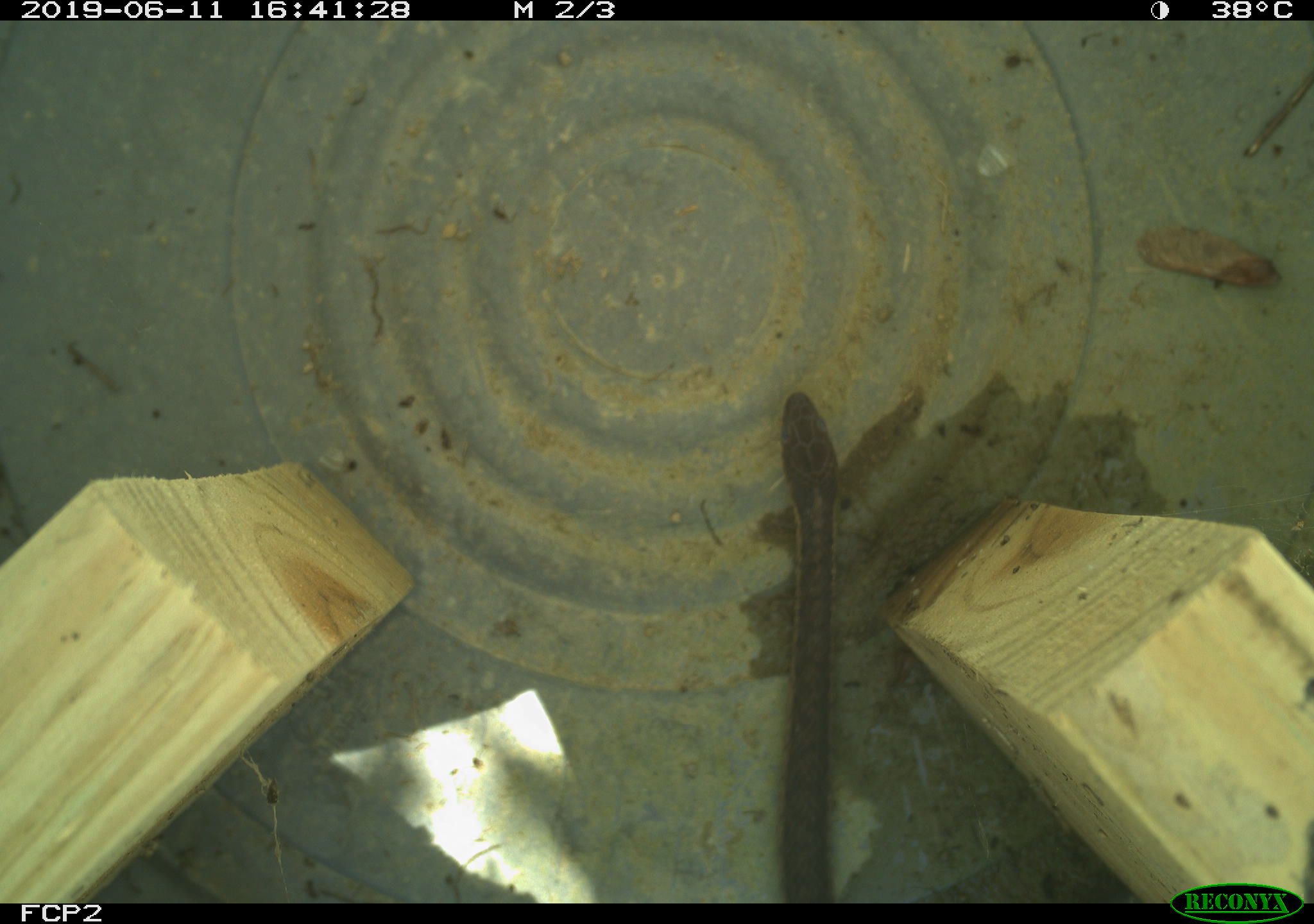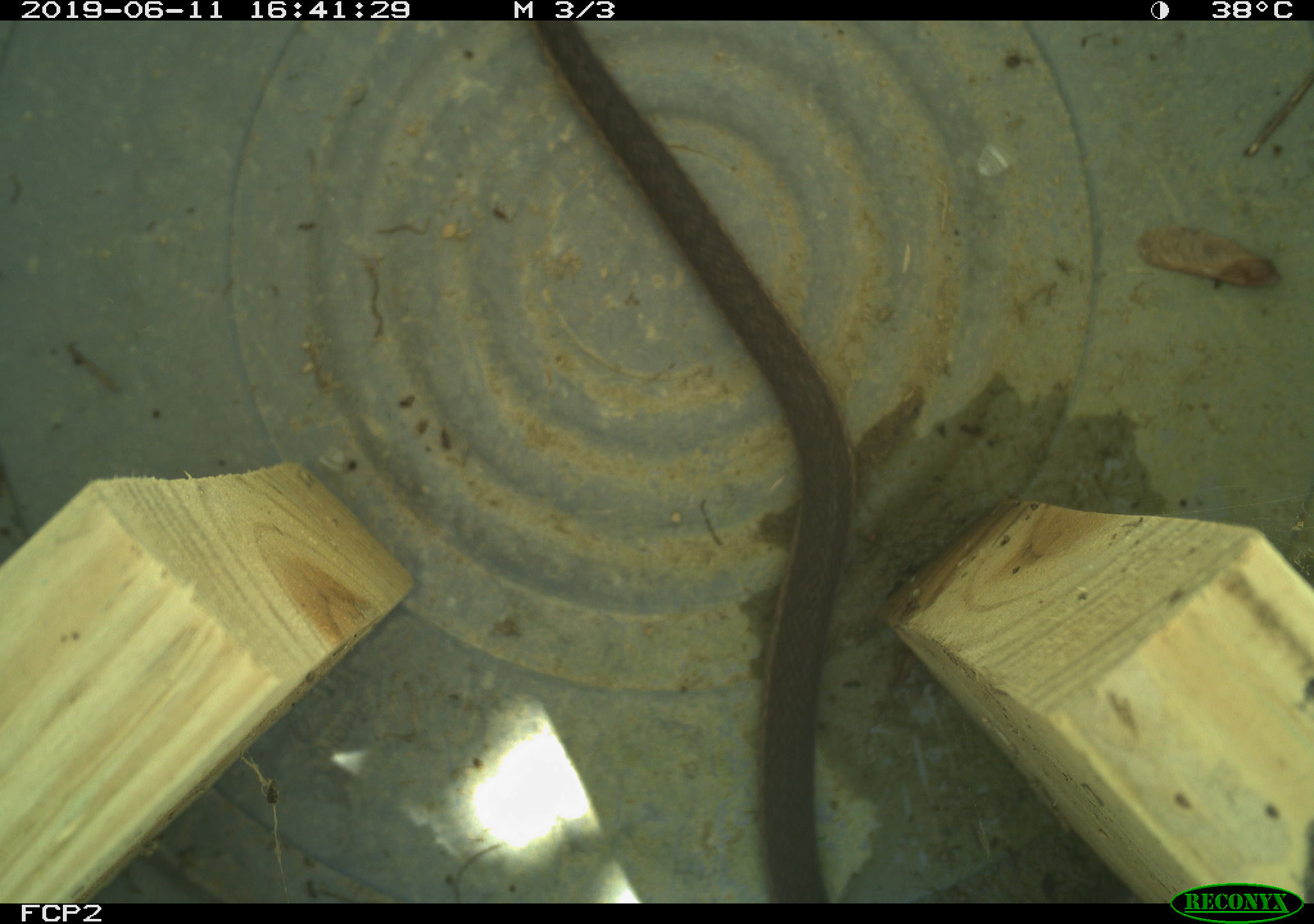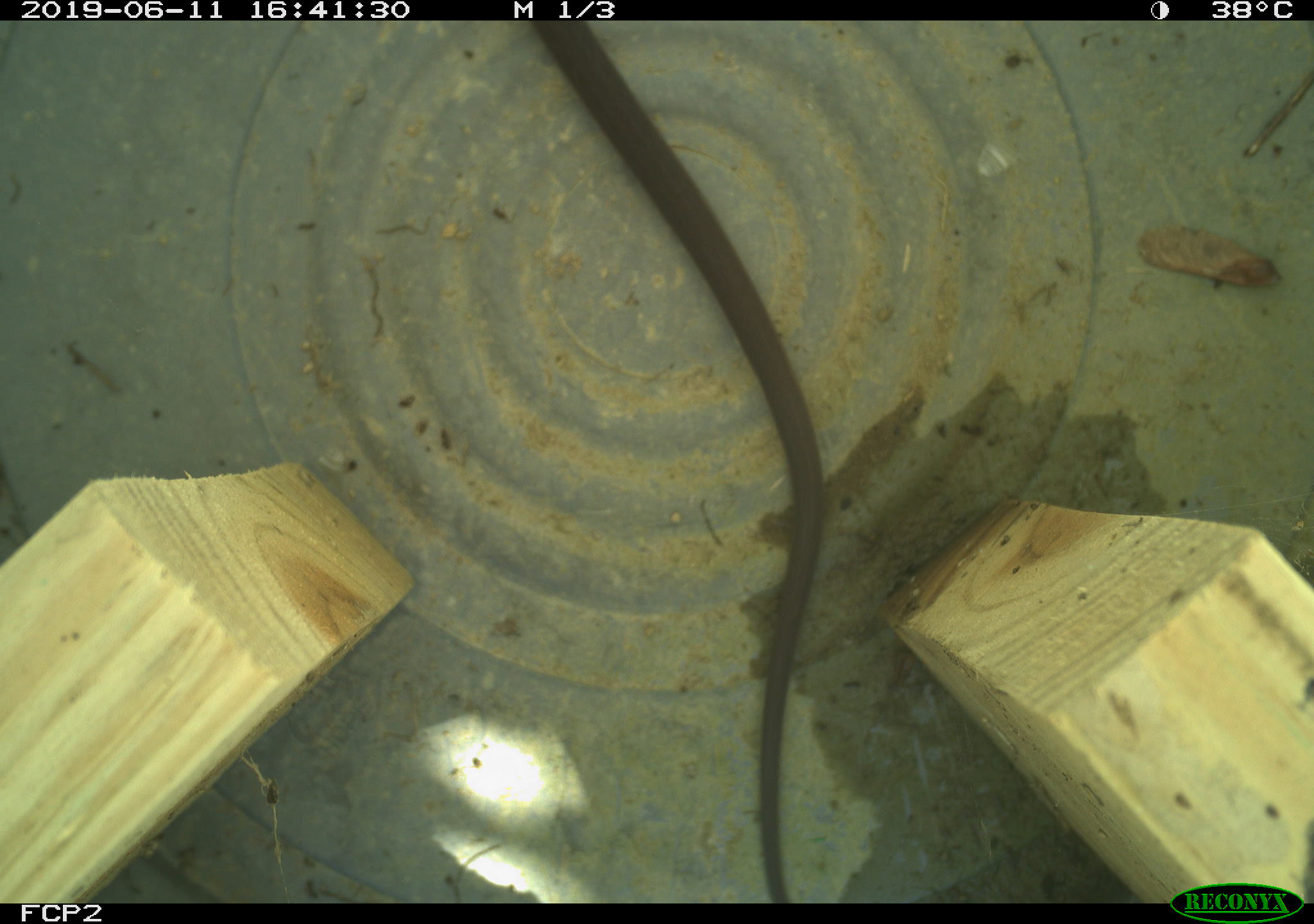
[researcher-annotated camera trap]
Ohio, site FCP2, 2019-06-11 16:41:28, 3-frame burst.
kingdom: Animalia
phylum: Chordata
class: Reptilia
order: Squamata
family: Colubridae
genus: Thamnophis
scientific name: Thamnophis sirtalis sirtalis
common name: eastern gartersnake